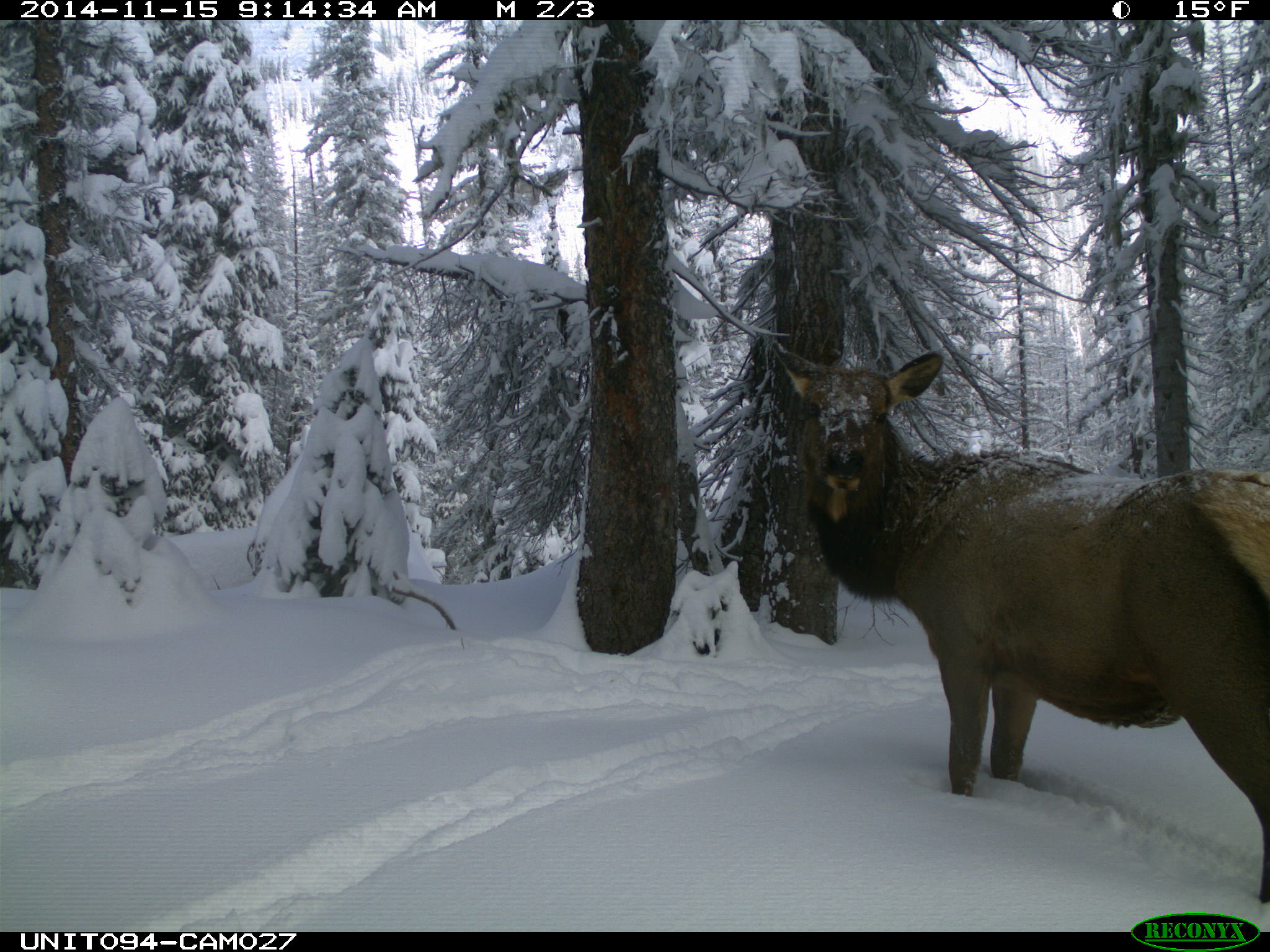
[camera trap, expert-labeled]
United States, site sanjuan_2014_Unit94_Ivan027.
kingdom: Animalia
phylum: Chordata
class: Mammalia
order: Artiodactyla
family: Cervidae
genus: Cervus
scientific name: Cervus elaphus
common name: red deer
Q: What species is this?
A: Cervus elaphus (red deer).